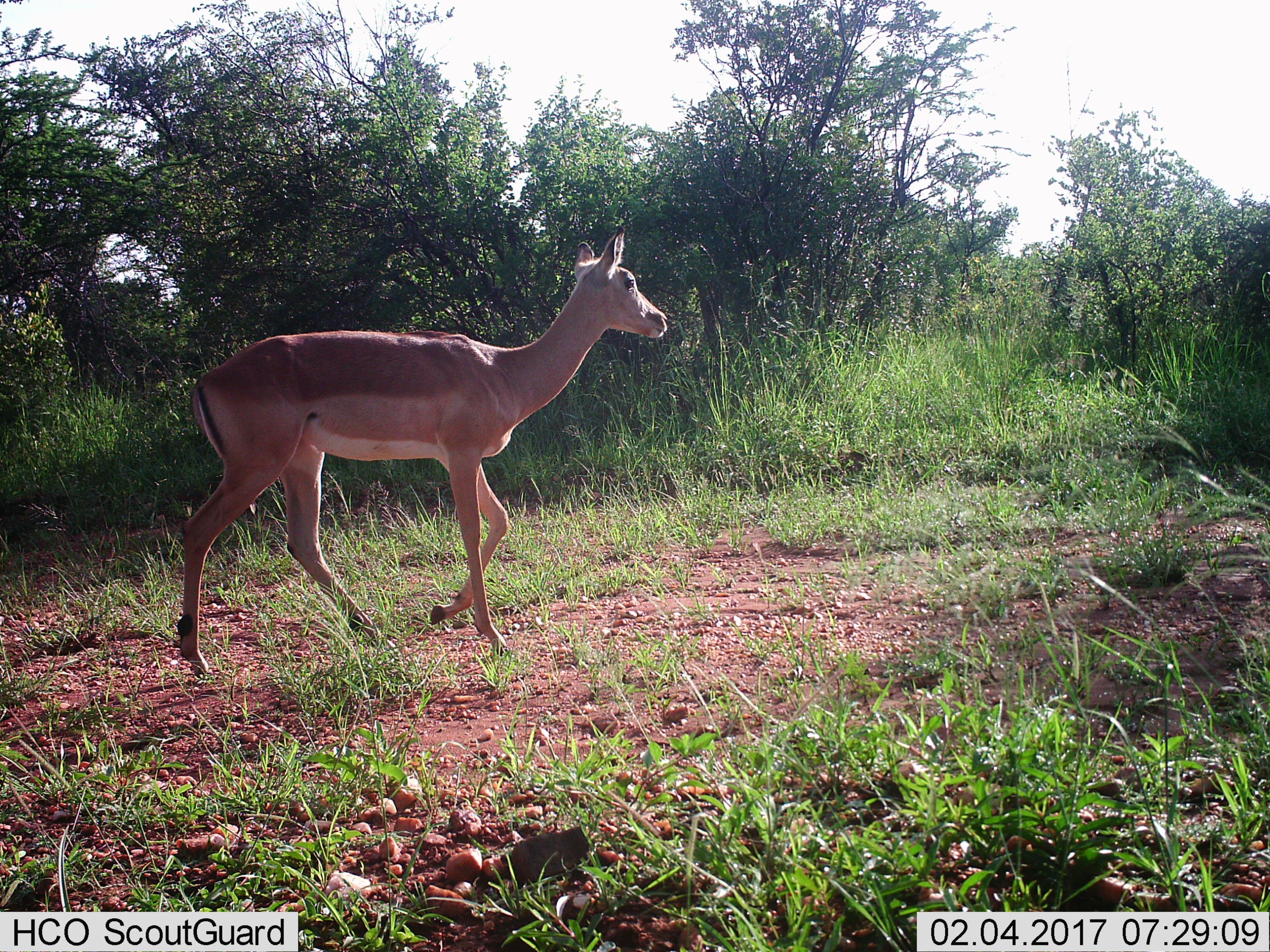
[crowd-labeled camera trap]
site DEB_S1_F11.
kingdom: Animalia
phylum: Chordata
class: Mammalia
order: Artiodactyla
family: Bovidae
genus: Aepyceros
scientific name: Aepyceros melampus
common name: impala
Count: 1.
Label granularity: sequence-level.